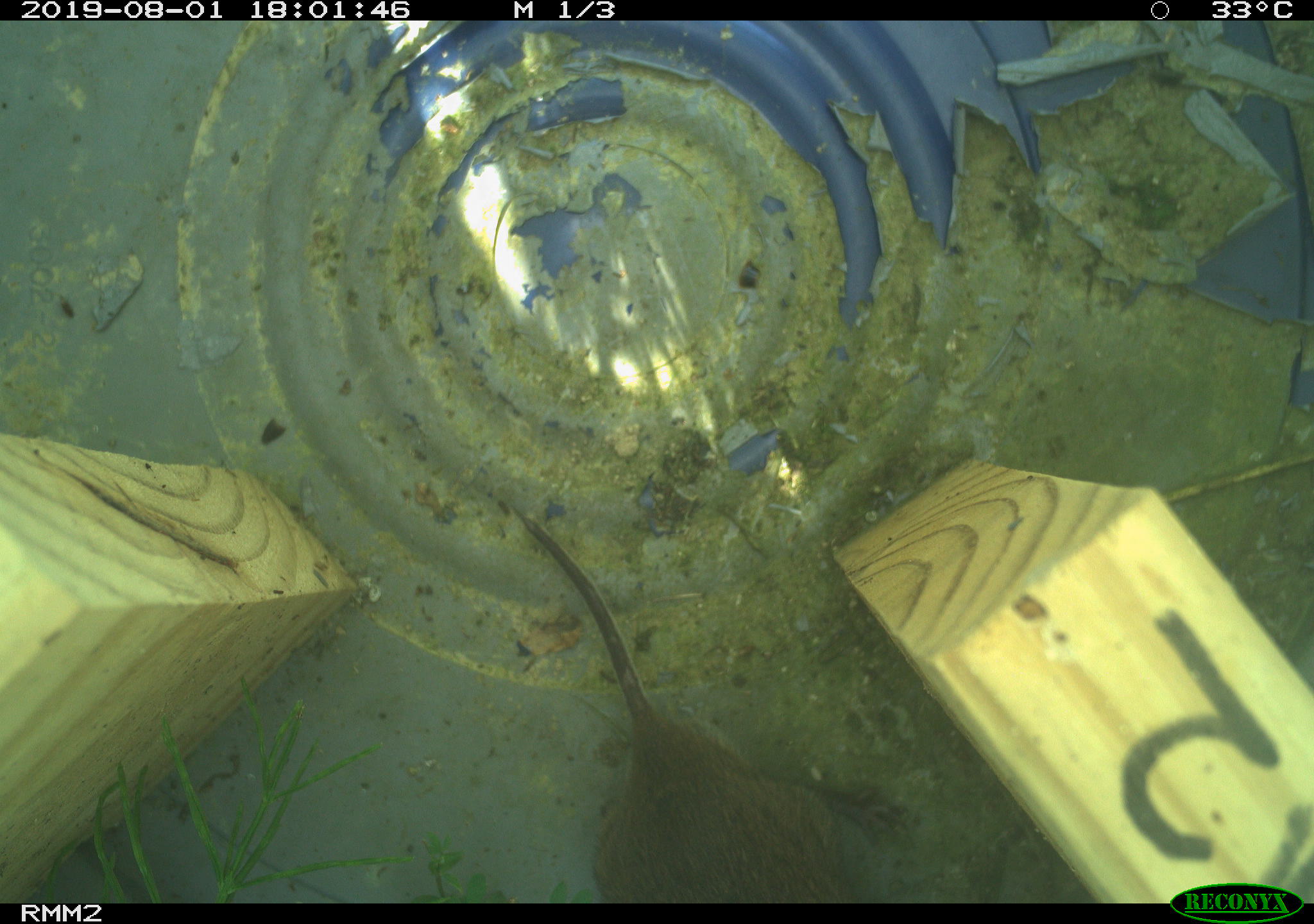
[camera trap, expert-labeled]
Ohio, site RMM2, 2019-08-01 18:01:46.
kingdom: Animalia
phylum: Chordata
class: Mammalia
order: Rodentia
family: Cricetidae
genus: Microtus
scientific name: Microtus pennsylvanicus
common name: meadow vole